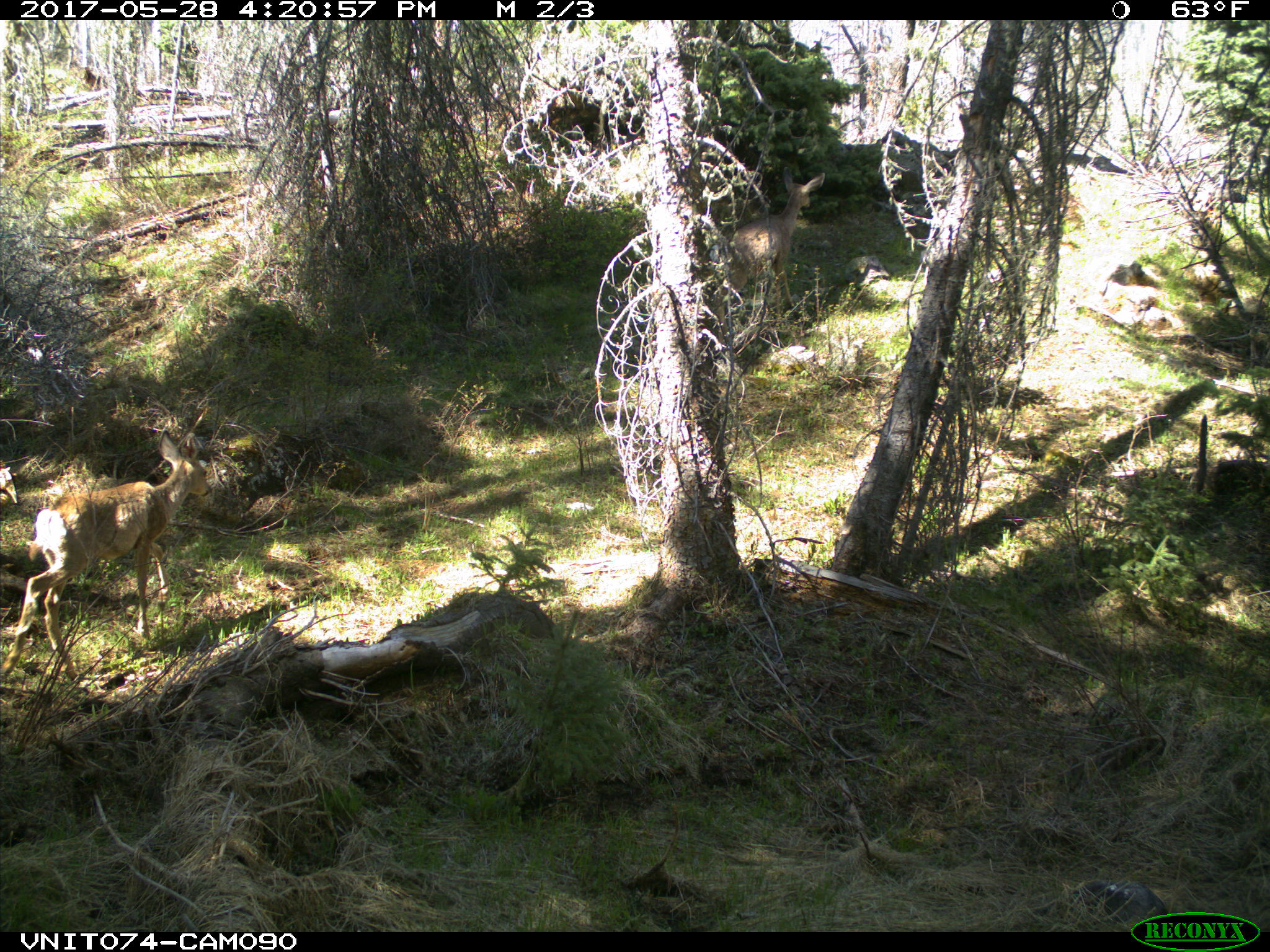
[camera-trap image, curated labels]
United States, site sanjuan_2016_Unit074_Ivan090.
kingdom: Animalia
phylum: Chordata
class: Mammalia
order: Artiodactyla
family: Cervidae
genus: Odocoileus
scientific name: Odocoileus hemionus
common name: mule deer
Odocoileus hemionus (mule deer).